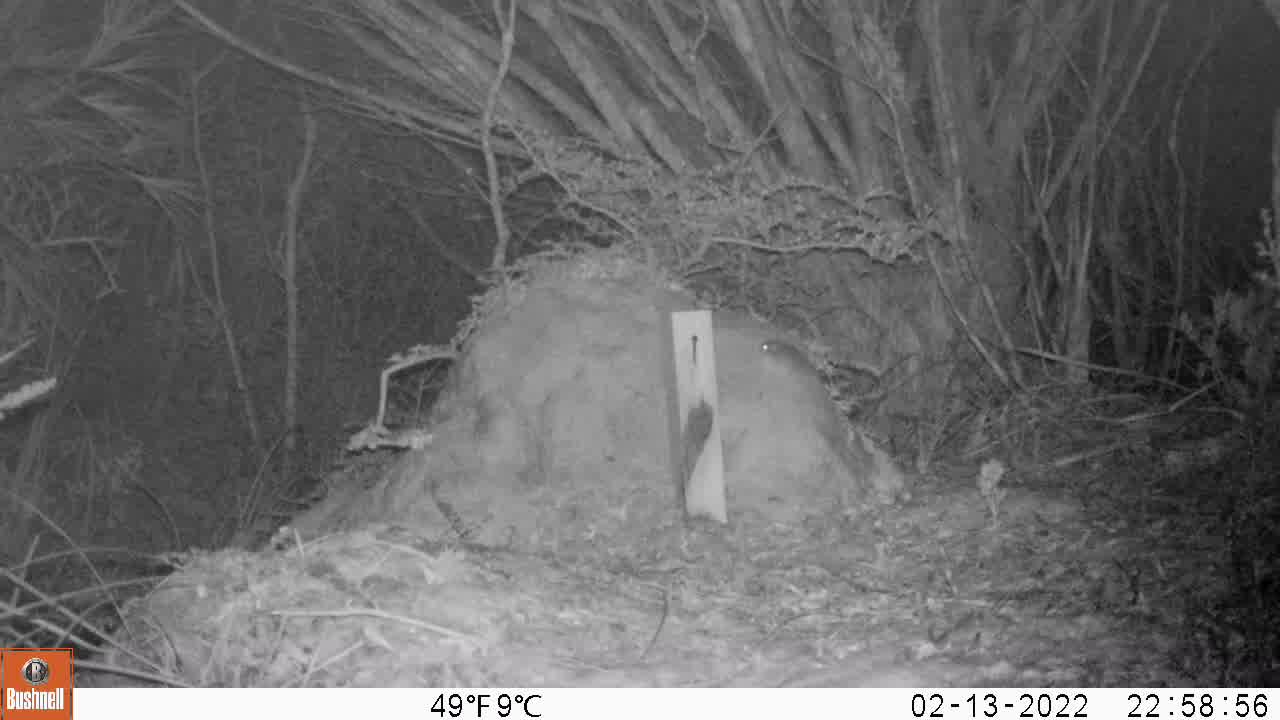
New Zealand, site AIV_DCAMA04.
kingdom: Animalia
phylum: Chordata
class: Mammalia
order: Rodentia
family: Muridae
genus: Mus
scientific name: Mus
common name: mouse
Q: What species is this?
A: Mouse (Mus).